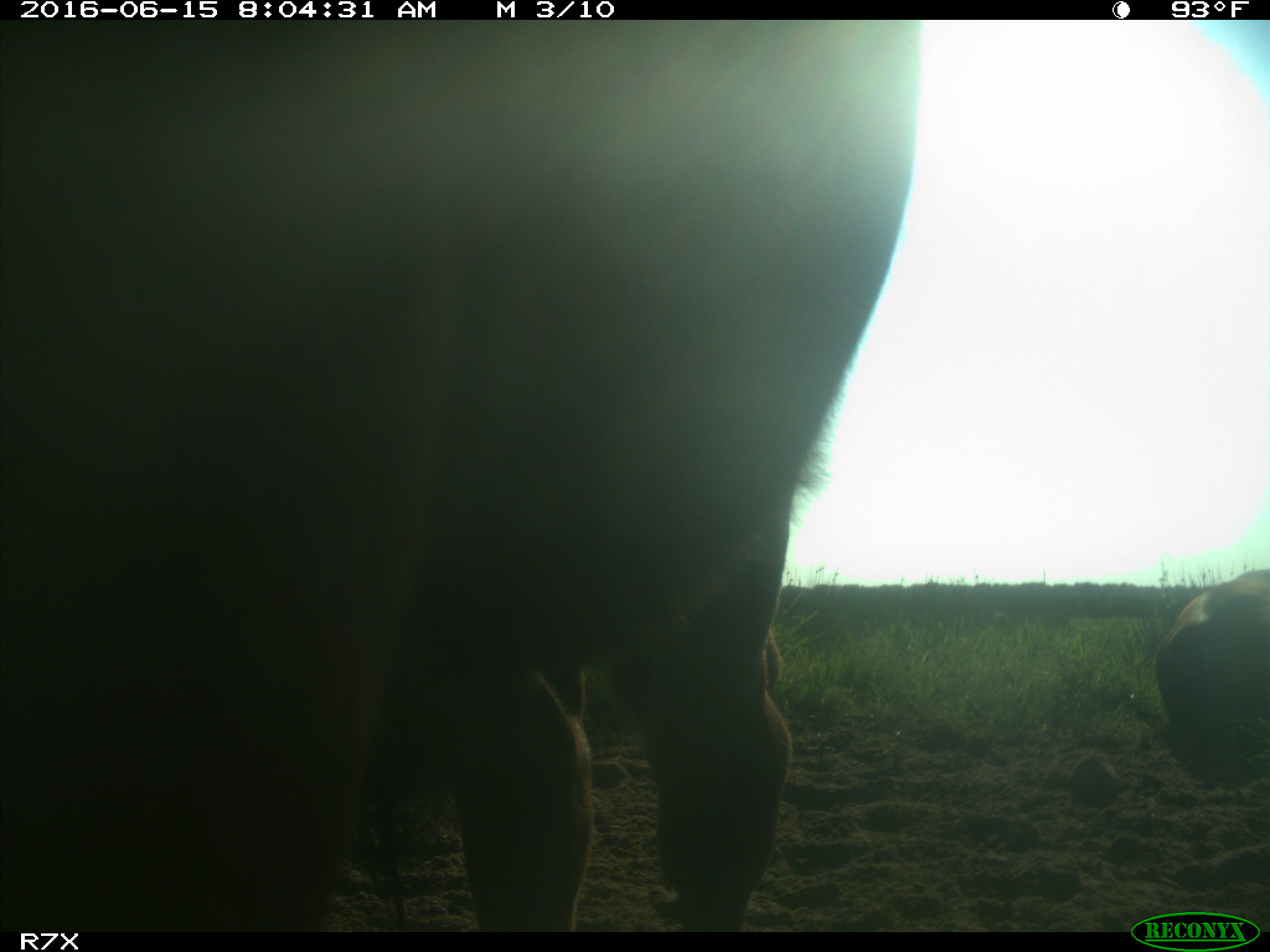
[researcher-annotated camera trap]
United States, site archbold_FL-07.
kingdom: Animalia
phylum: Chordata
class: Mammalia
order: Artiodactyla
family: Bovidae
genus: Bos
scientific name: Bos taurus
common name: domestic cow